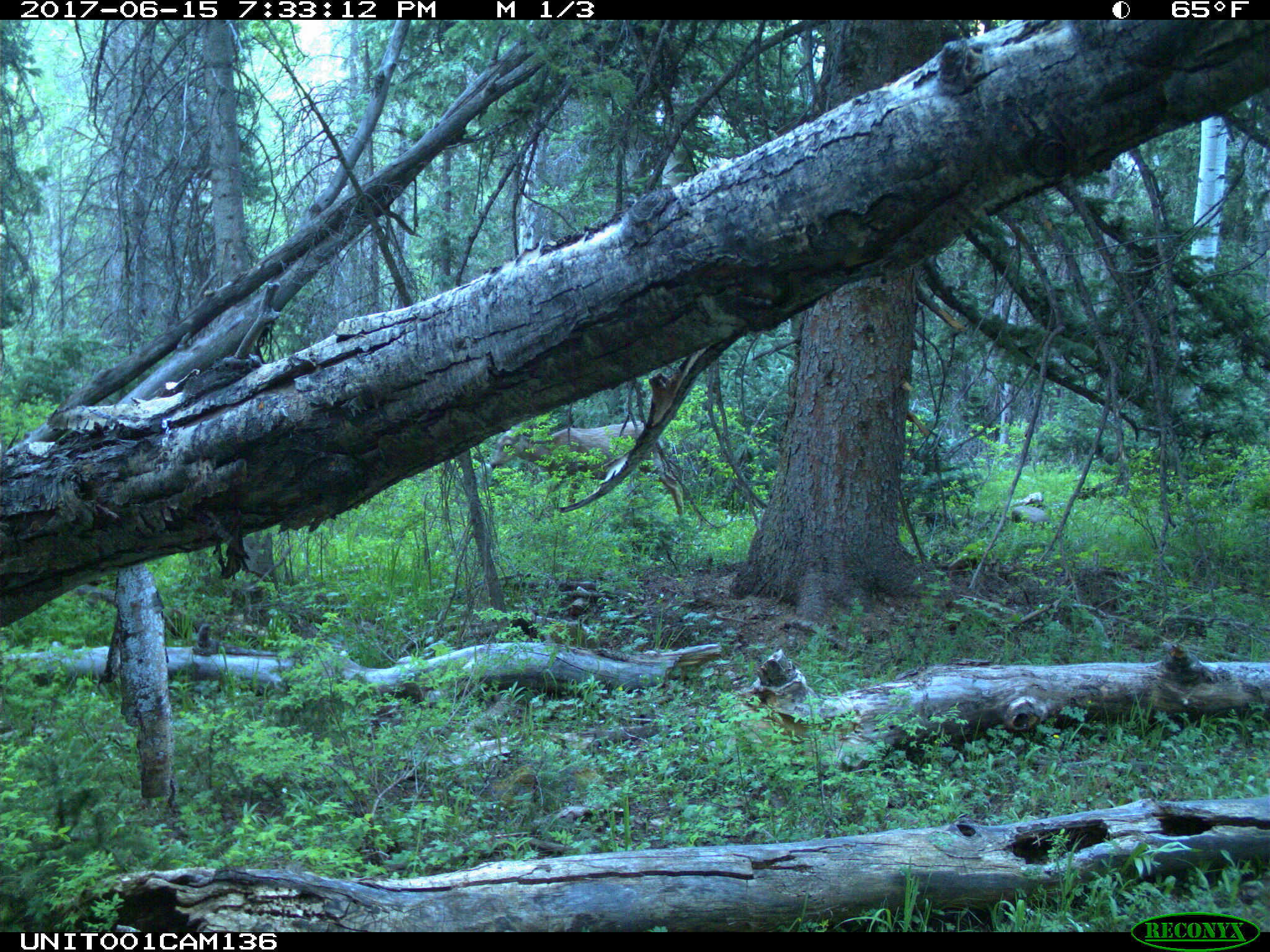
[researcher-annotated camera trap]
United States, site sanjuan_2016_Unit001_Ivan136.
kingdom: Animalia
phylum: Chordata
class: Mammalia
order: Artiodactyla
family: Cervidae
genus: Odocoileus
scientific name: Odocoileus hemionus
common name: mule deer